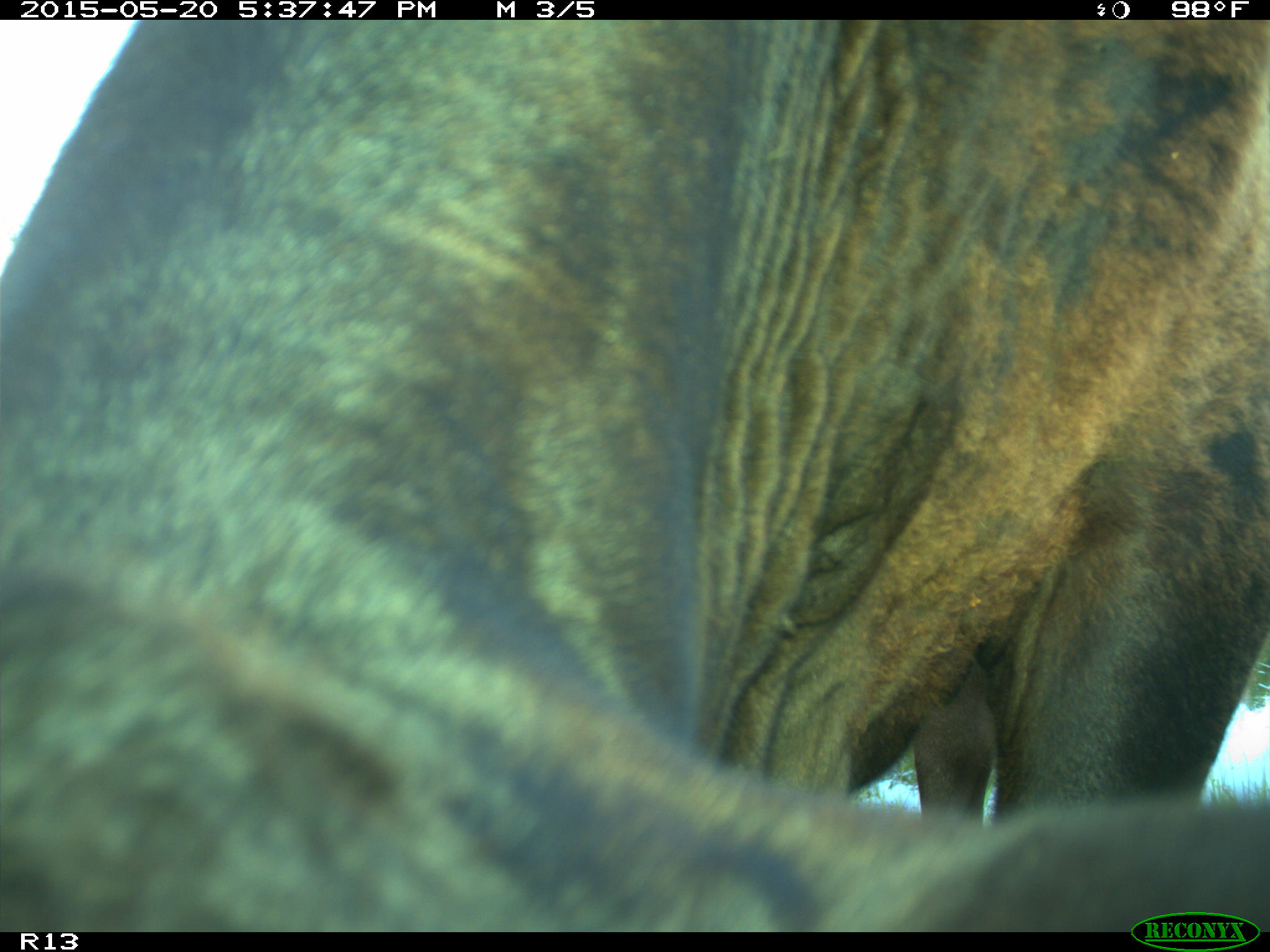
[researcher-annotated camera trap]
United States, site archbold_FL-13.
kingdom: Animalia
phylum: Chordata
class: Mammalia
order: Artiodactyla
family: Bovidae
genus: Bos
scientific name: Bos taurus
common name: domestic cow